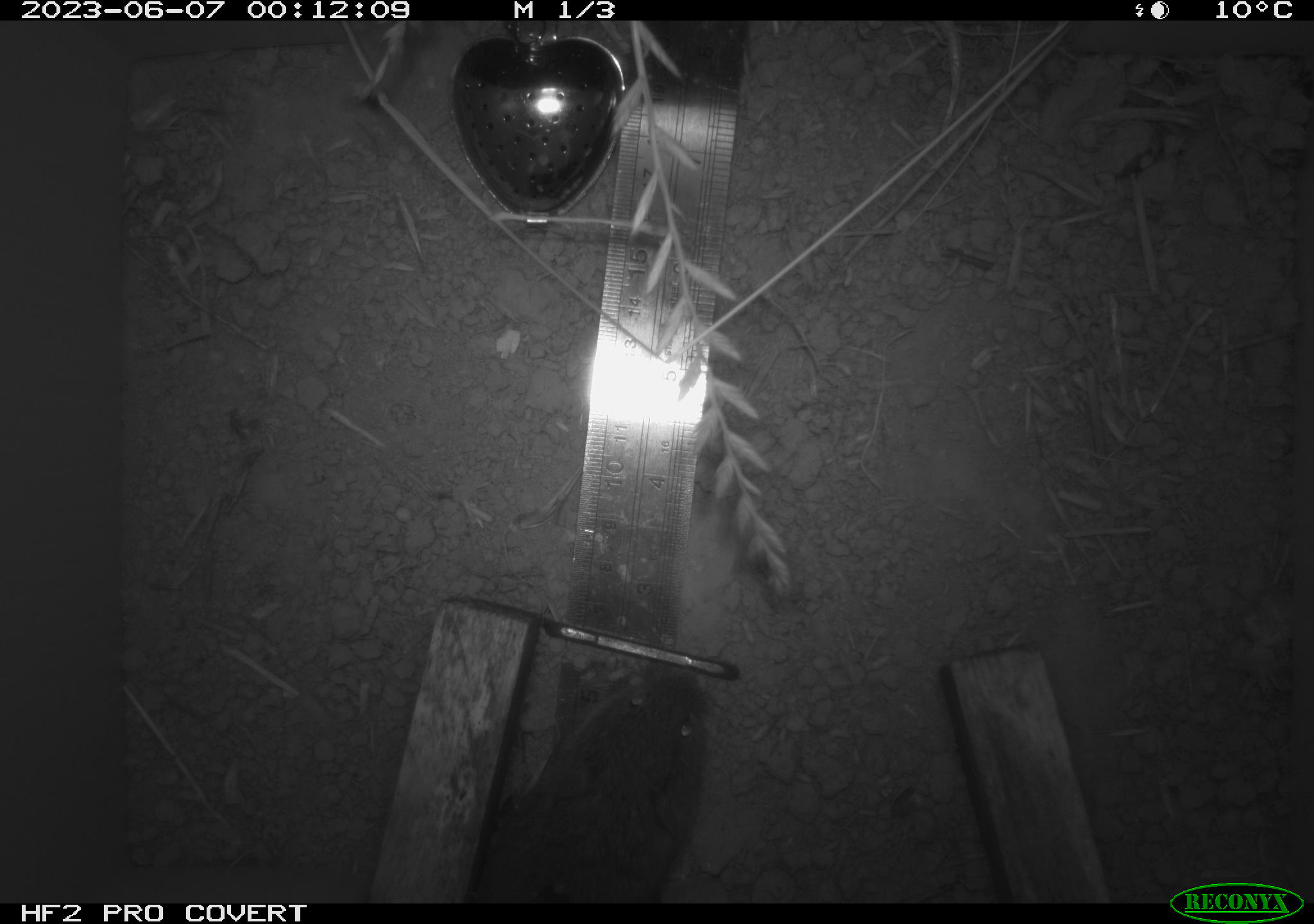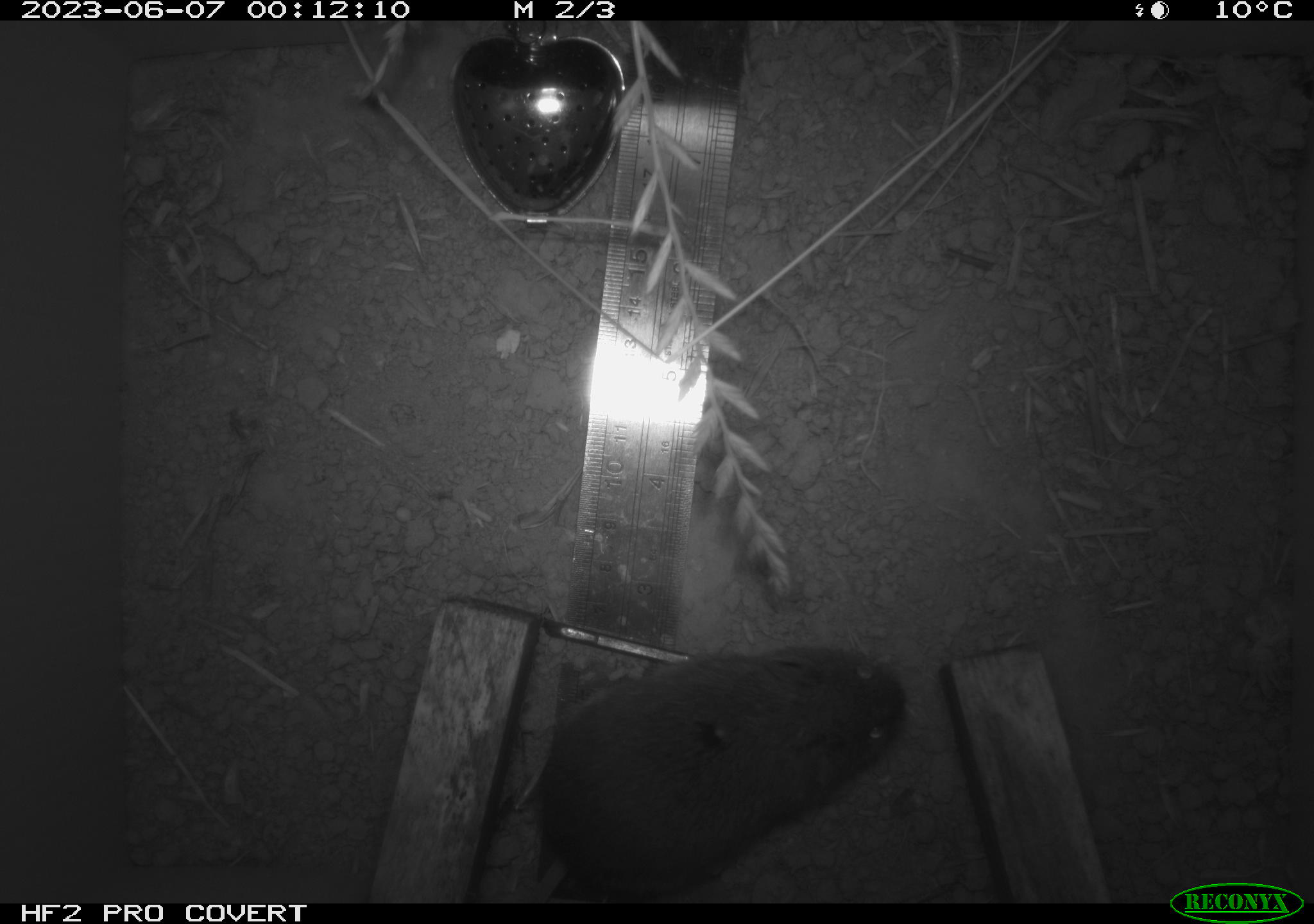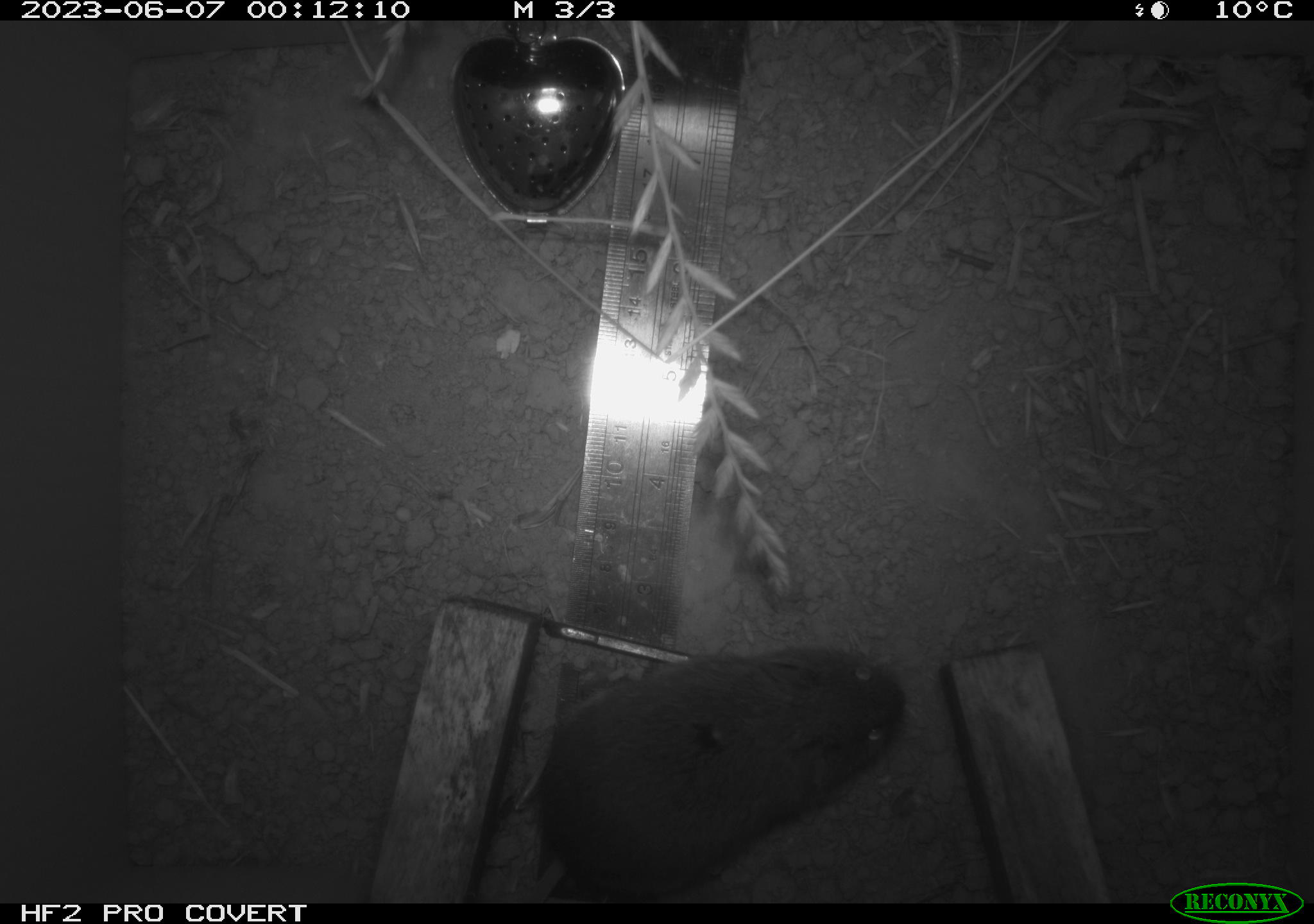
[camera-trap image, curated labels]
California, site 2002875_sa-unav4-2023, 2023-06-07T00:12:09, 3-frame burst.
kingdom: Animalia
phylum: Chordata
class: Mammalia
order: Rodentia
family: Cricetidae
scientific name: Arvicolinae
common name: voles, lemmings, and muskrats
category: arvicolinae subfamily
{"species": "arvicolinae subfamily (voles, lemmings, and muskrats) (Arvicolinae)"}